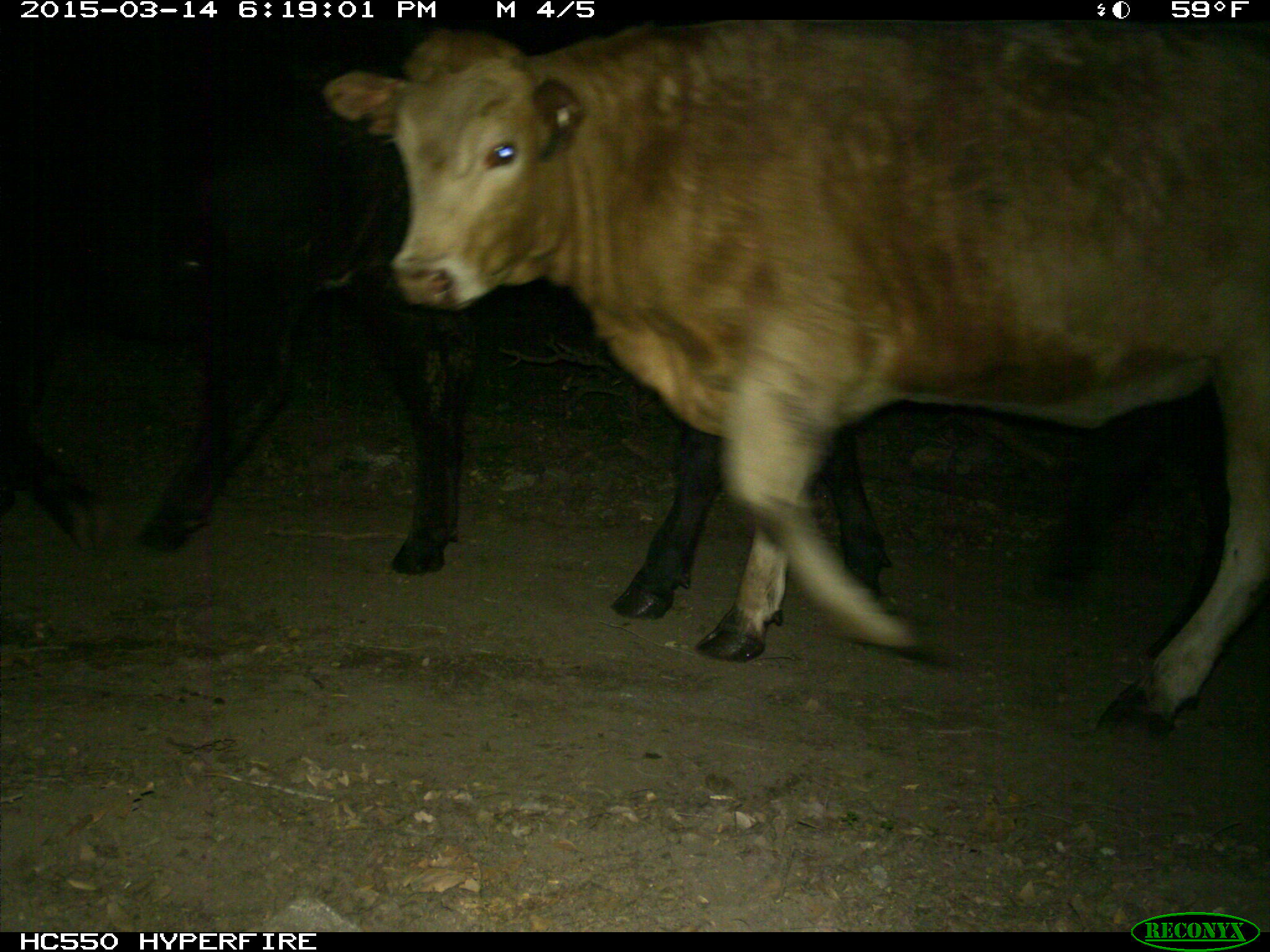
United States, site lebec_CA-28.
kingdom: Animalia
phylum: Chordata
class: Mammalia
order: Artiodactyla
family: Bovidae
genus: Bos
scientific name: Bos taurus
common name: domestic cow